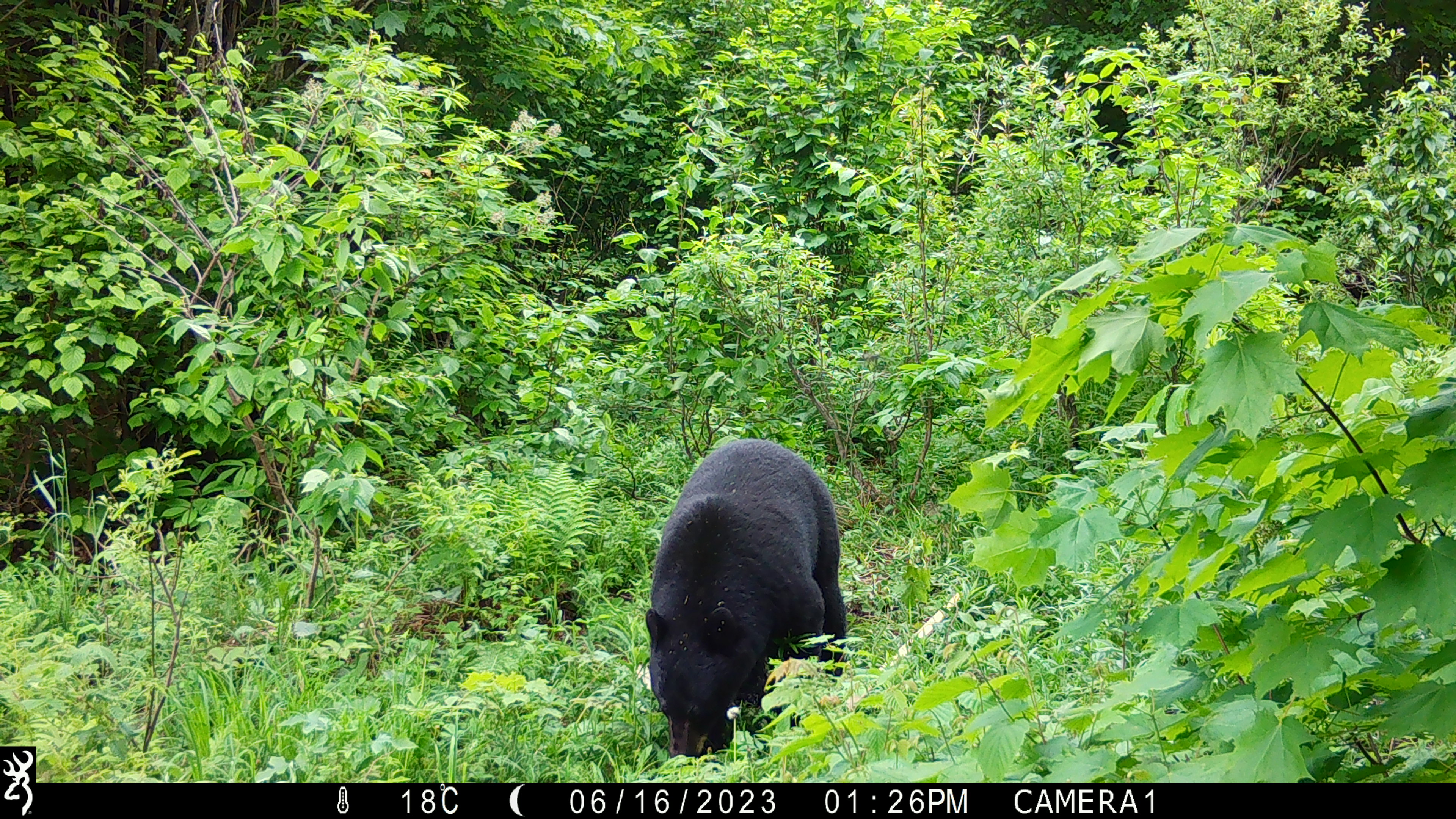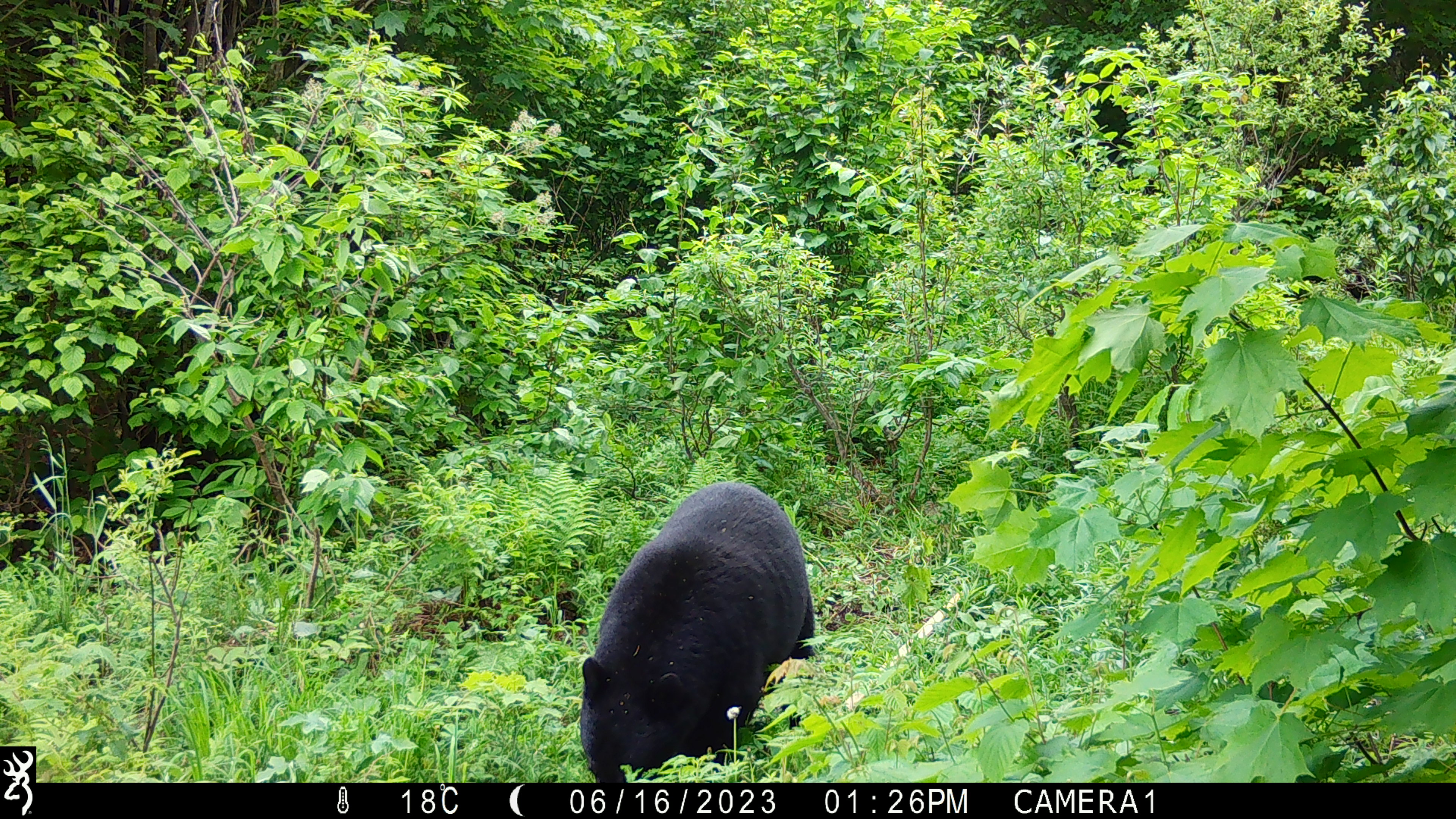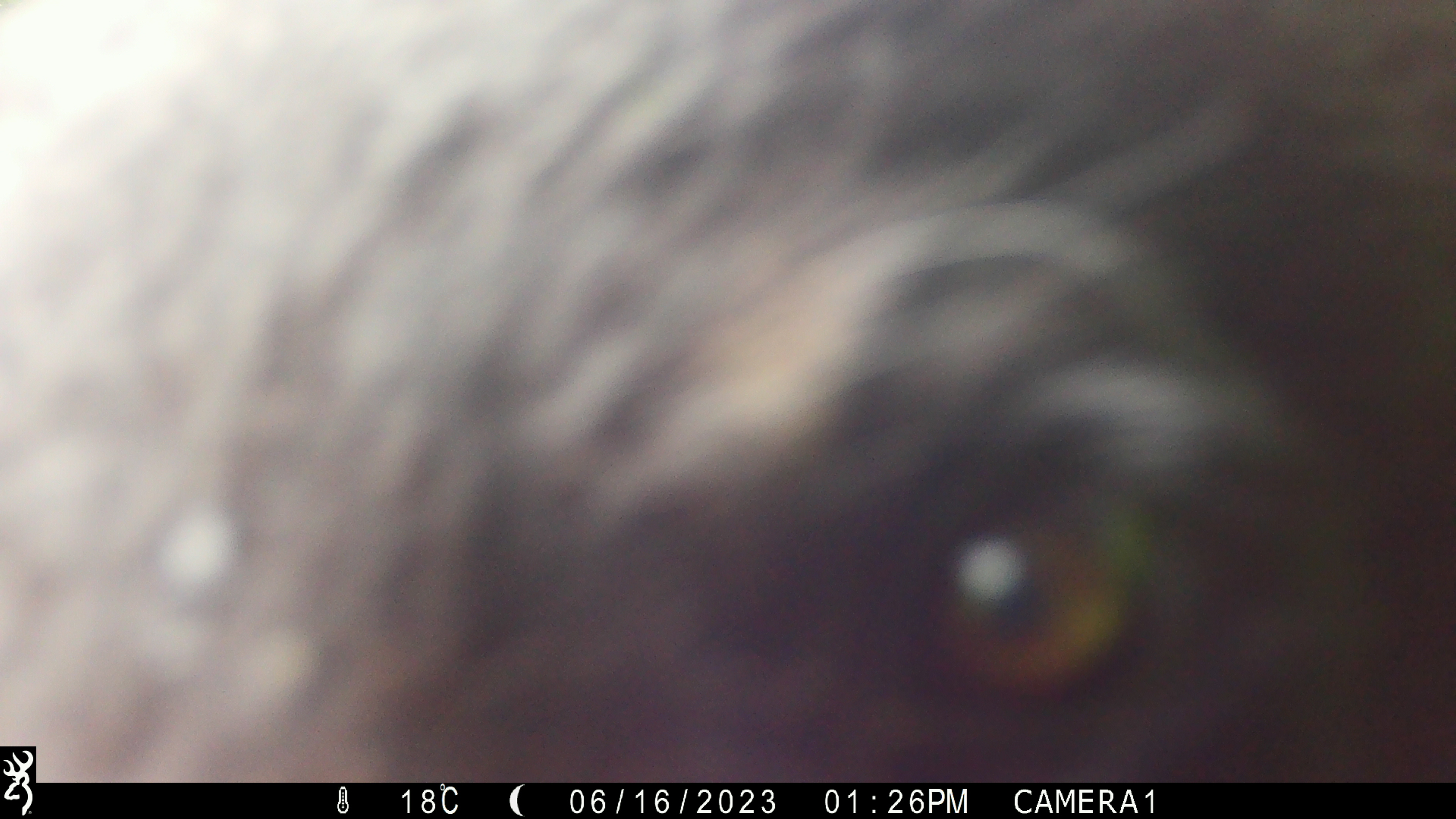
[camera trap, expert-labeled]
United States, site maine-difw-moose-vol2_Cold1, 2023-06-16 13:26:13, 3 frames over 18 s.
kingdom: Animalia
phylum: Chordata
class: Mammalia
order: Carnivora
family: Ursidae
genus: Ursus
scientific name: Ursus americanus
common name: black bear